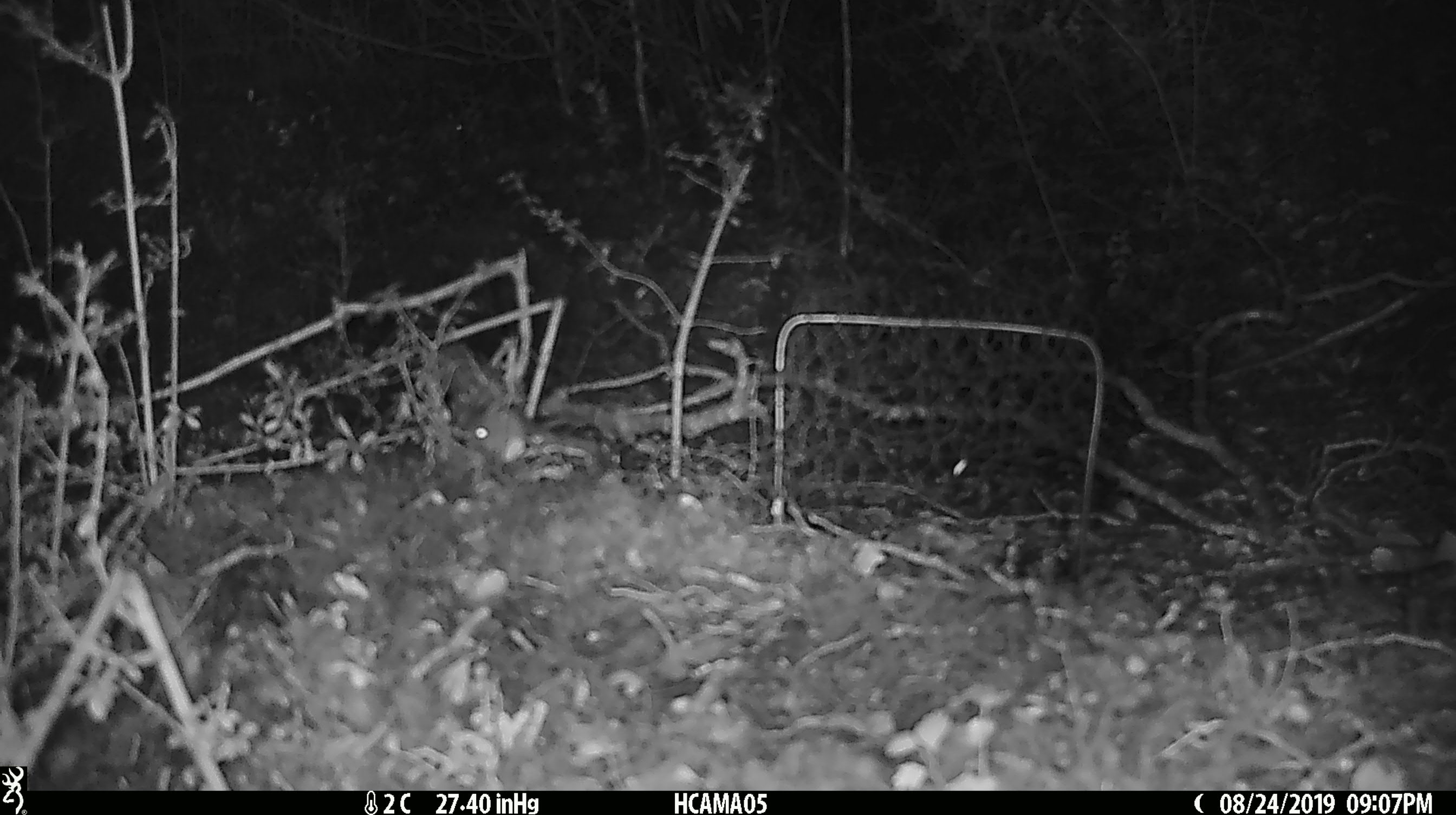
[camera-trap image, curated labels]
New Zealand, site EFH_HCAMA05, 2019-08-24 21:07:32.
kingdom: Animalia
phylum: Chordata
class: Mammalia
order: Rodentia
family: Muridae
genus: Mus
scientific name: Mus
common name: mouse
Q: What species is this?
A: Mouse (Mus).